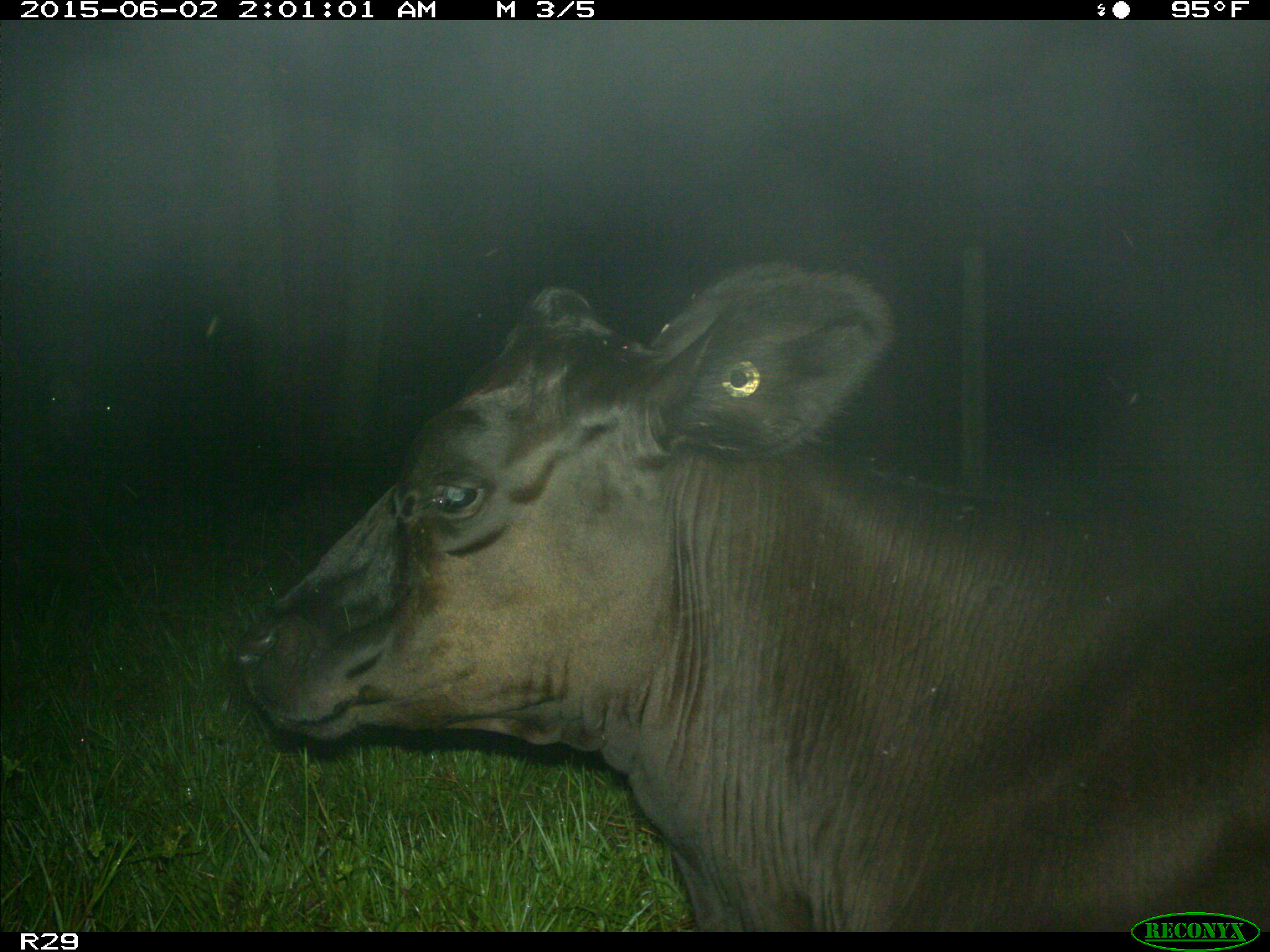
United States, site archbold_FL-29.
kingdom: Animalia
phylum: Chordata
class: Mammalia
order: Artiodactyla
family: Bovidae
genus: Bos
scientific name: Bos taurus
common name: domestic cow